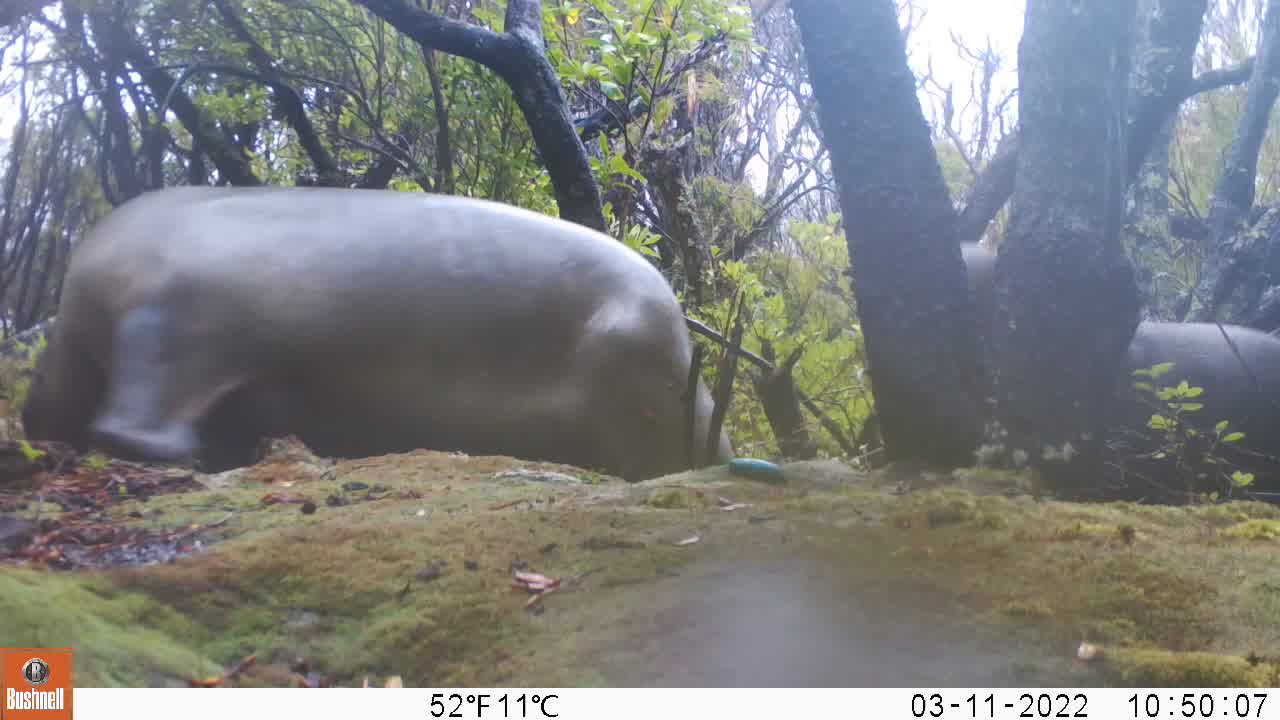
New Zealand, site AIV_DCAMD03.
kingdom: Animalia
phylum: Chordata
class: Mammalia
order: Carnivora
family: Otariidae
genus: Phocarctos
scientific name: Phocarctos hookeri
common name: new zealand sea lion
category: sealion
Sealion (new zealand sea lion) (Phocarctos hookeri).